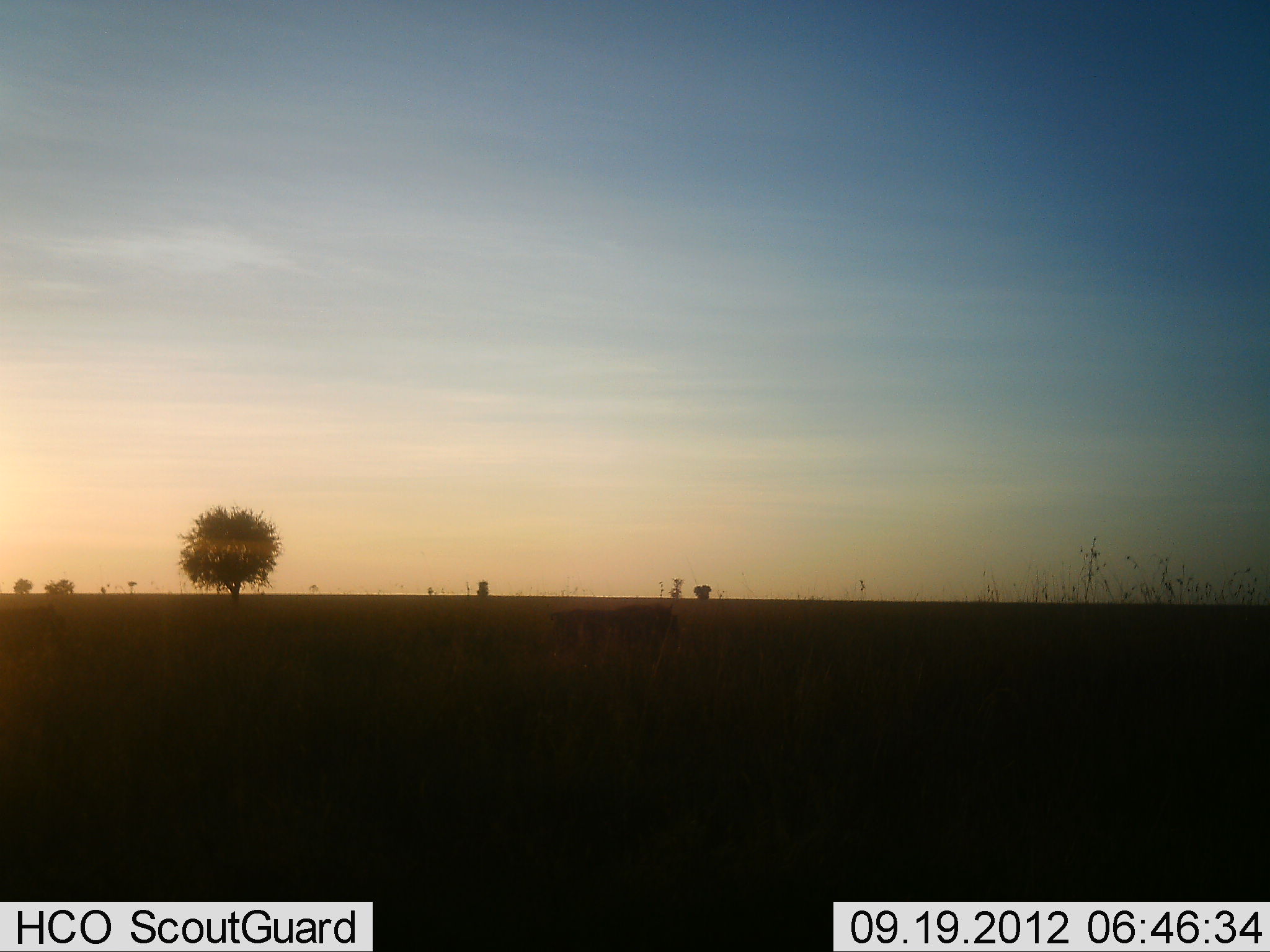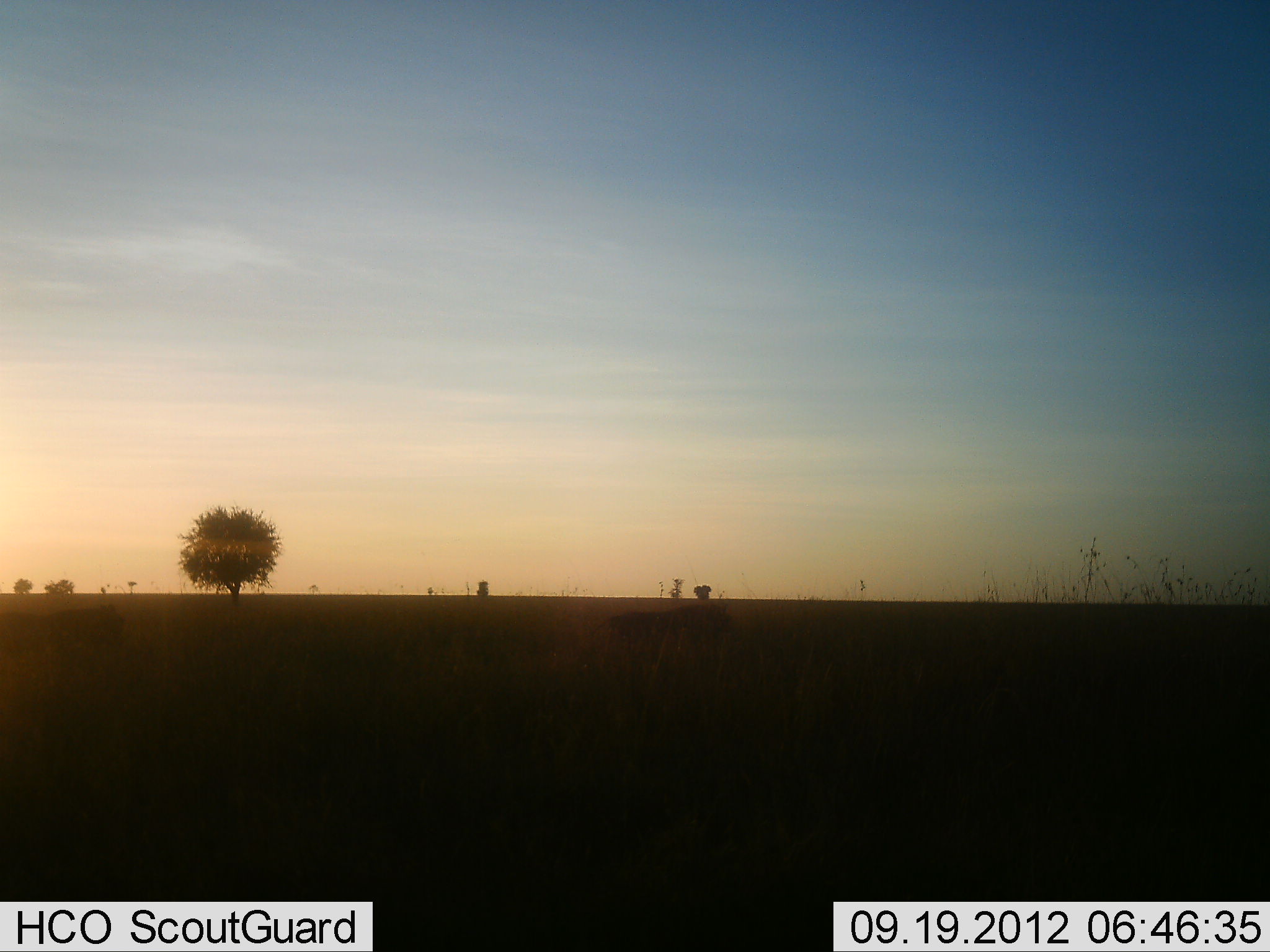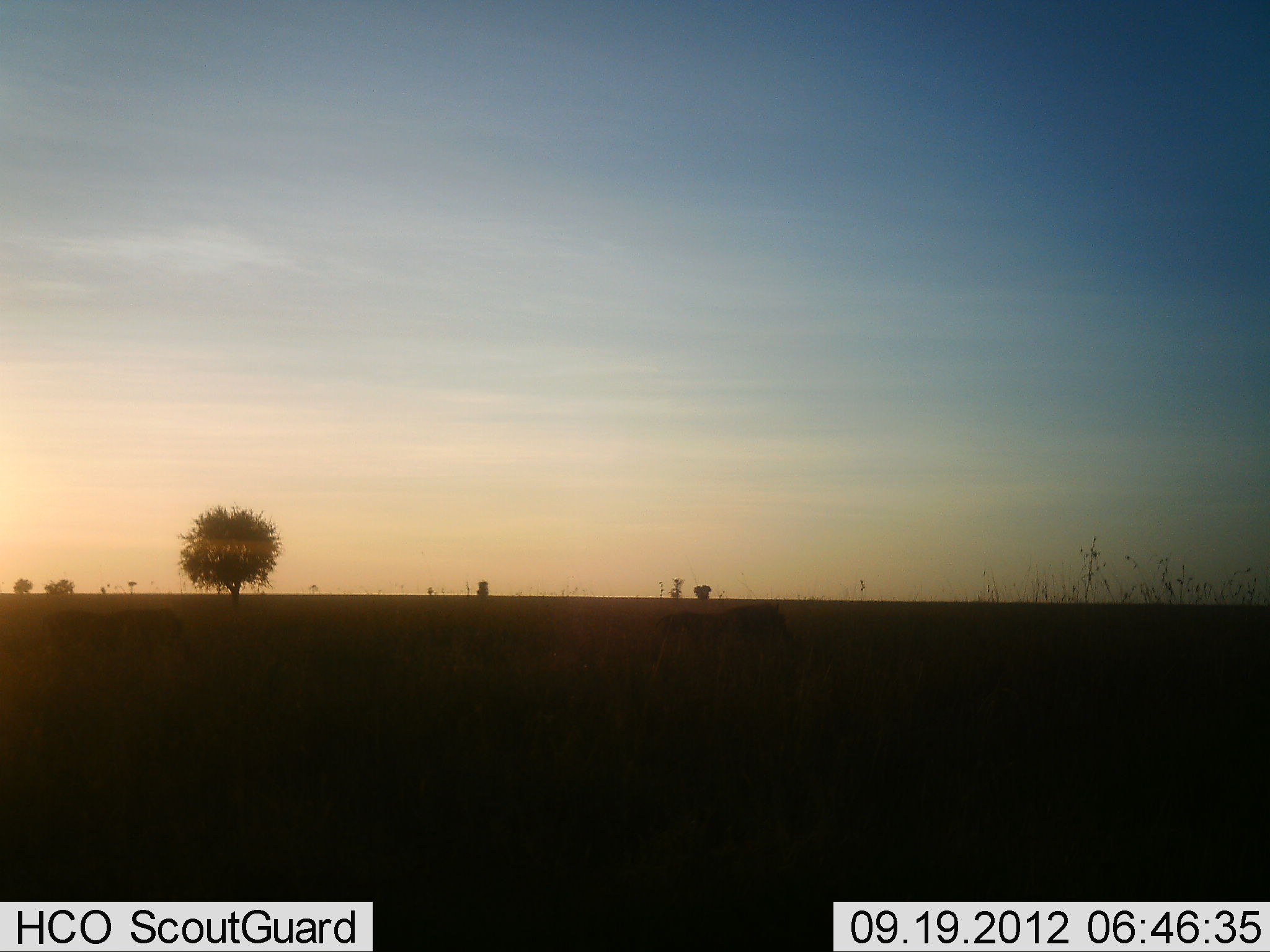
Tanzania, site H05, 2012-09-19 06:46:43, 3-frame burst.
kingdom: Animalia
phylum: Chordata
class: Mammalia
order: Artiodactyla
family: Suidae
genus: Phacochoerus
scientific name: Phacochoerus africanus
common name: warthog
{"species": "warthog (Phacochoerus africanus)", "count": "2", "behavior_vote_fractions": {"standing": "0%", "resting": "0%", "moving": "100%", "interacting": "0%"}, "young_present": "0%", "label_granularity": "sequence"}